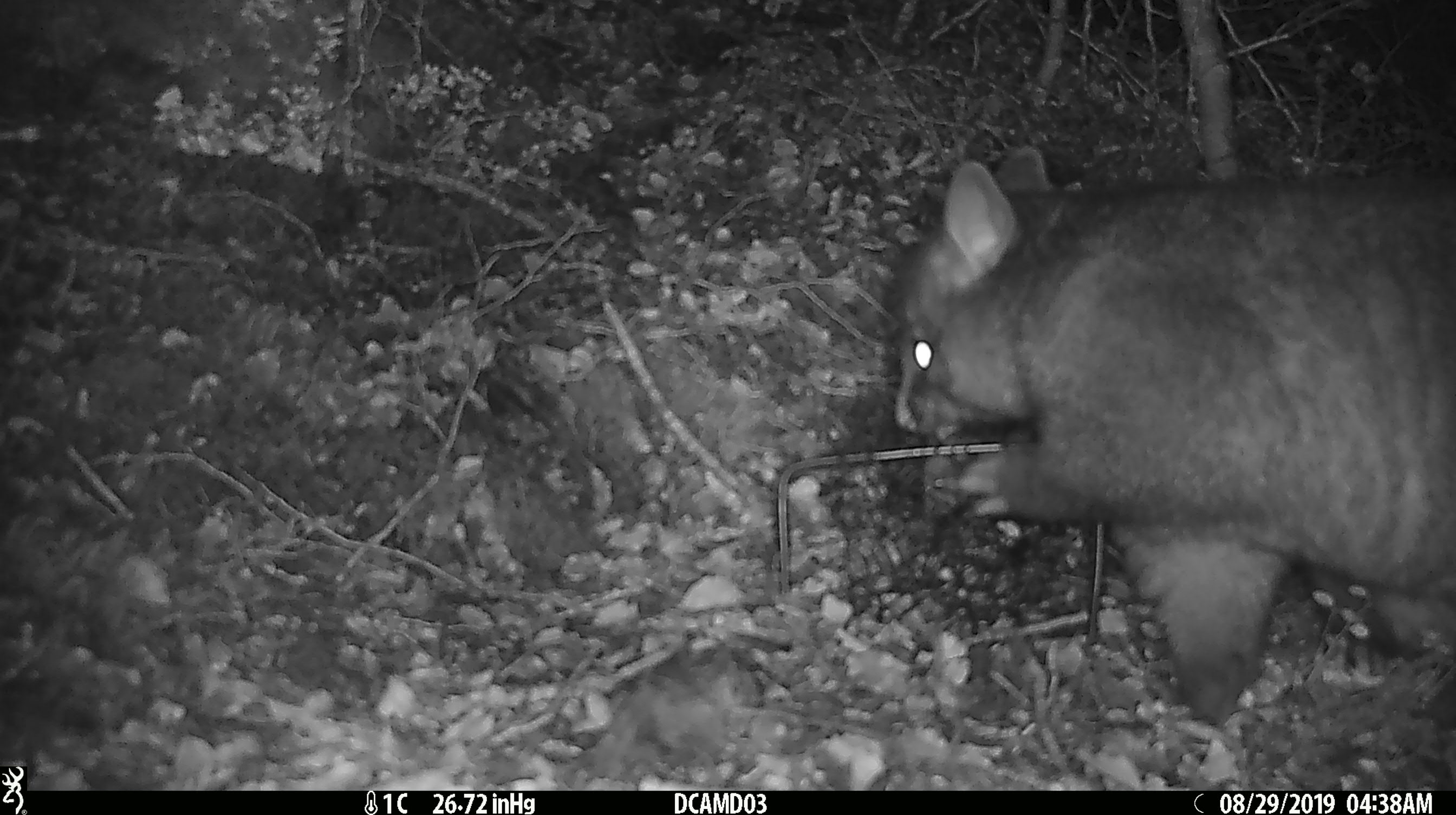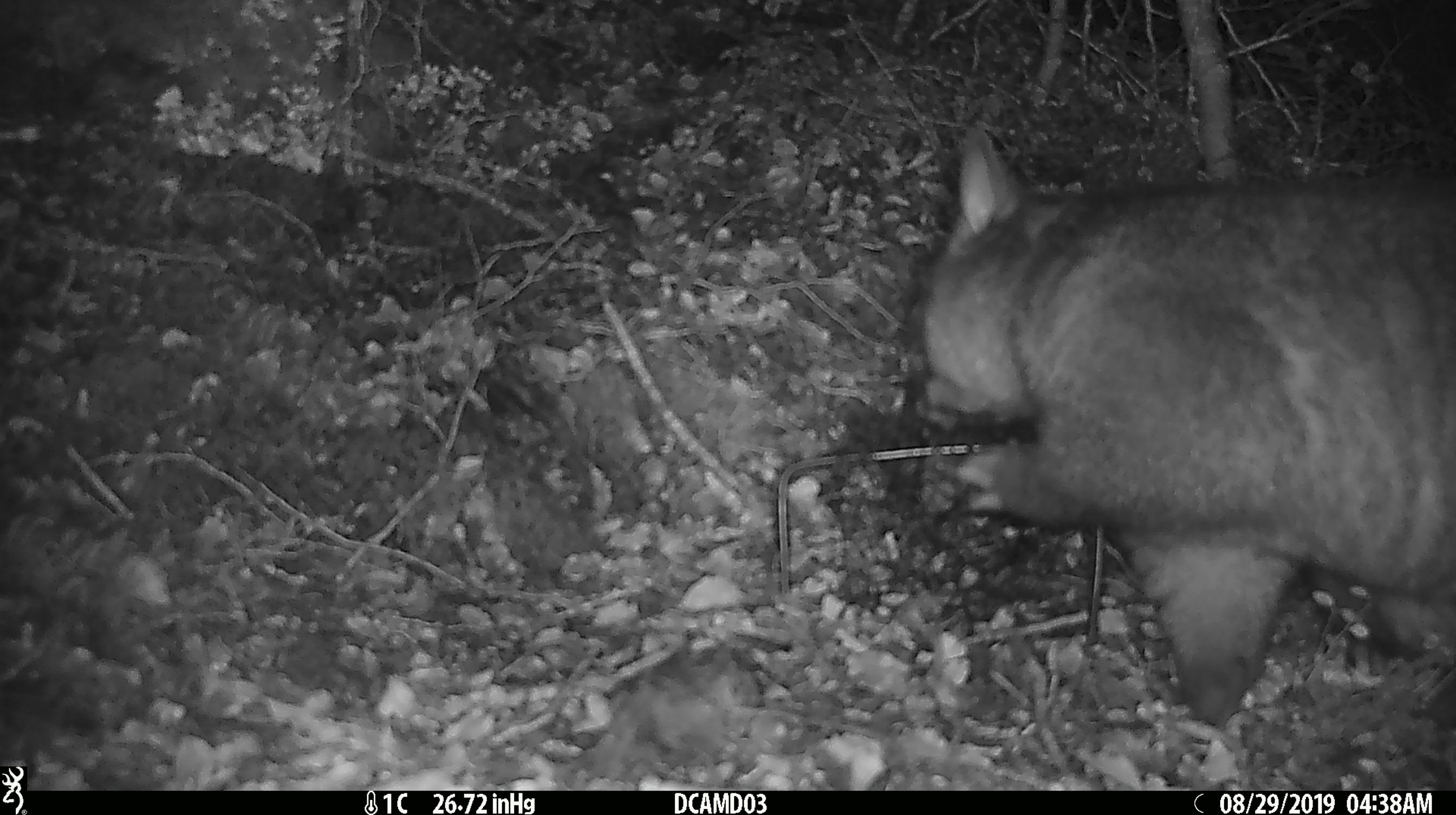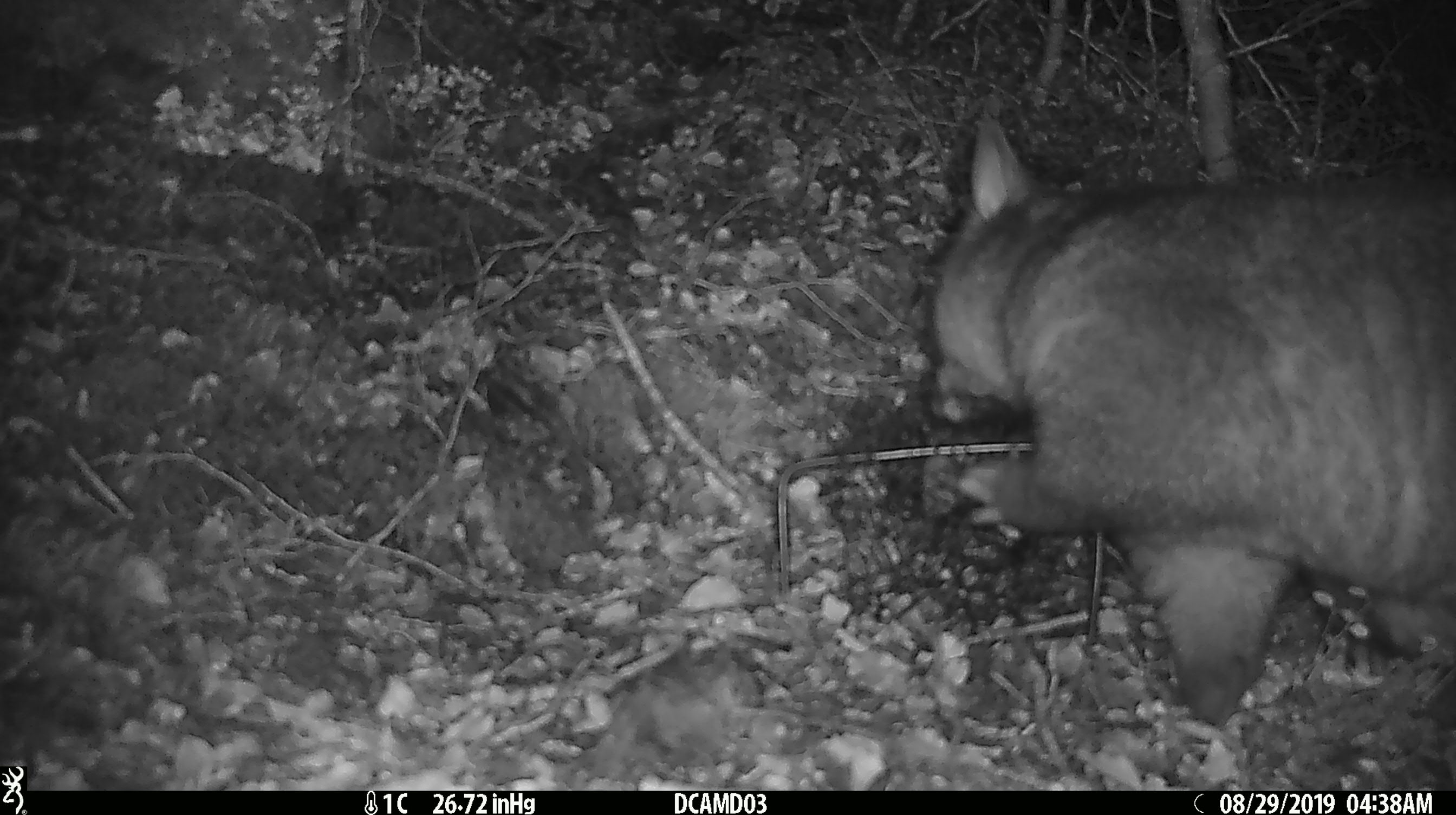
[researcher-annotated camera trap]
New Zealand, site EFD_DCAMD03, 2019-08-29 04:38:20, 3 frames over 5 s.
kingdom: Animalia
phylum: Chordata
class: Mammalia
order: Diprotodontia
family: Phalangeridae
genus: Trichosurus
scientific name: Trichosurus vulpecula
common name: common brushtail possum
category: possum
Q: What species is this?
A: Possum (common brushtail possum) (Trichosurus vulpecula).